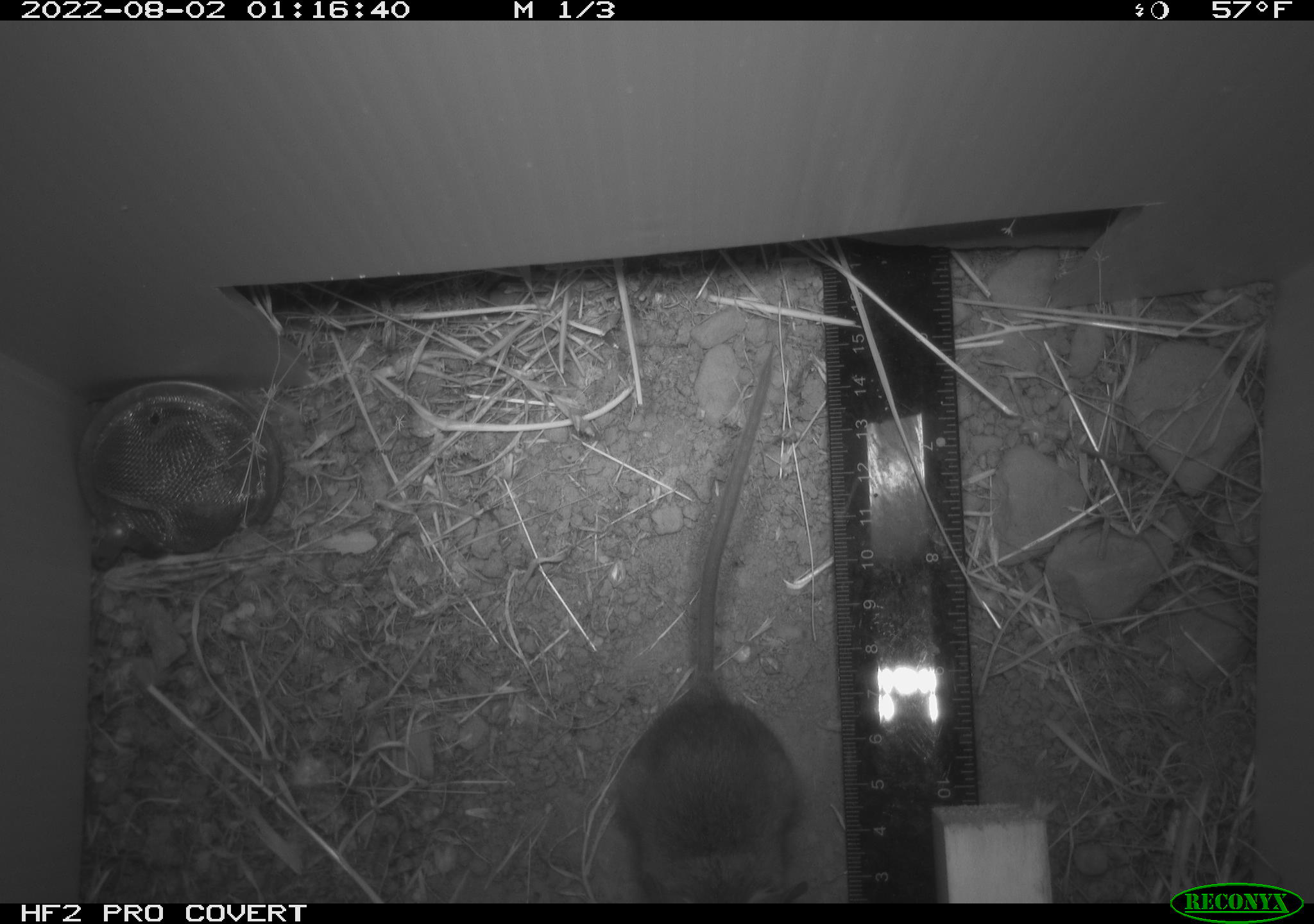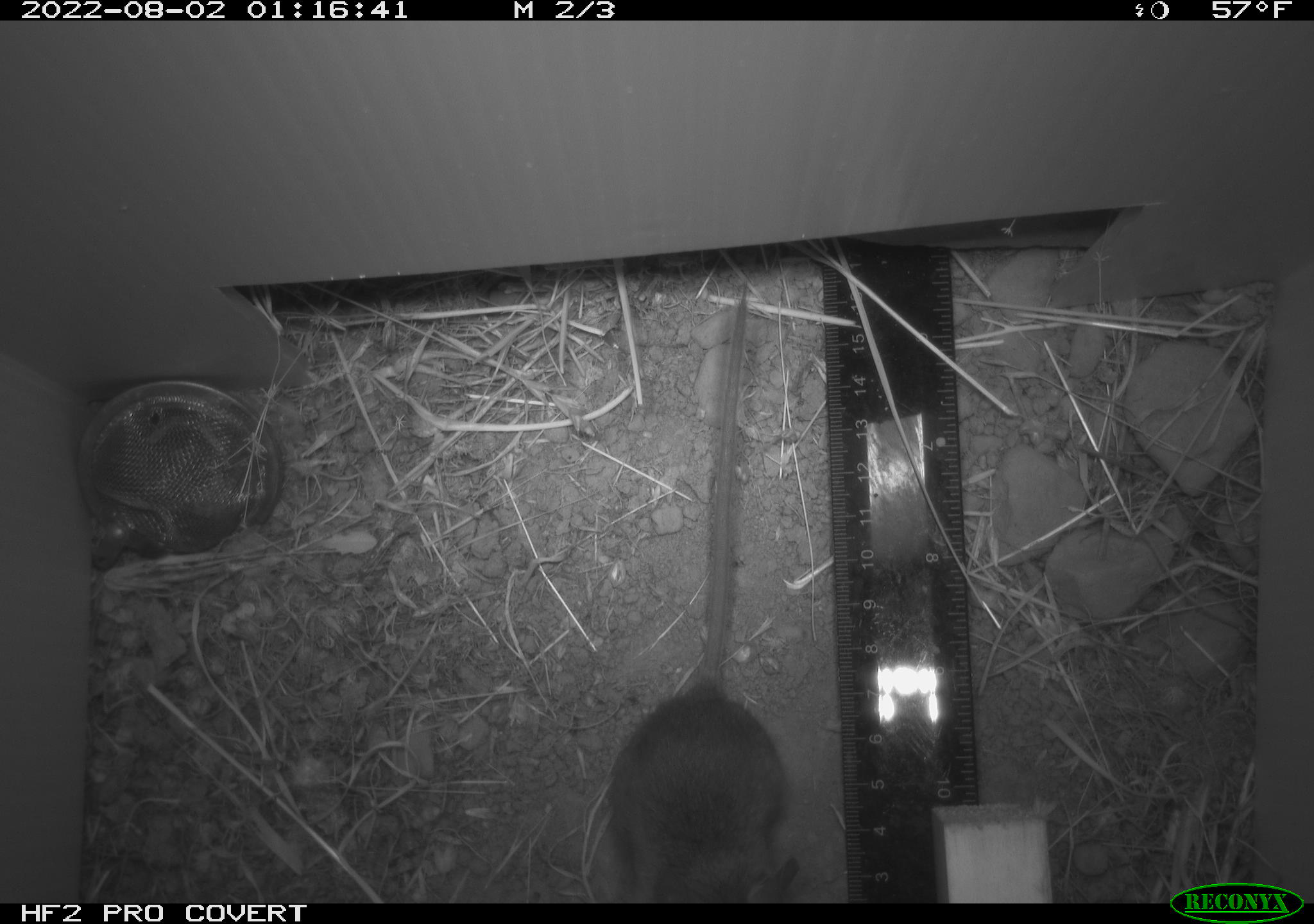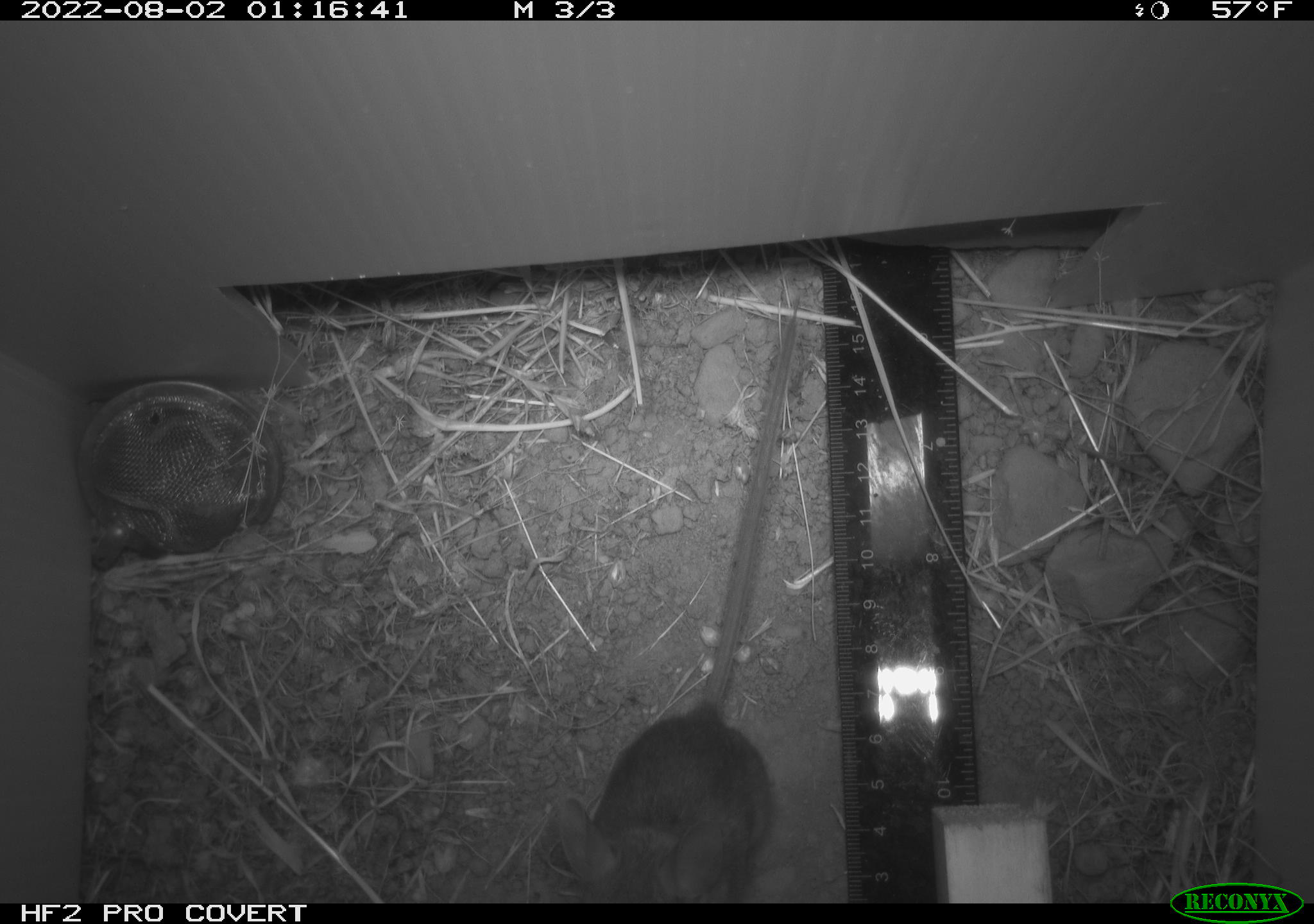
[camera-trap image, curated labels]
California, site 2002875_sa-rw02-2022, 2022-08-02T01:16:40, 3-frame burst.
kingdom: Animalia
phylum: Chordata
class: Mammalia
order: Rodentia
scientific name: Rodentia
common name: mouse species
Mouse species (Rodentia).